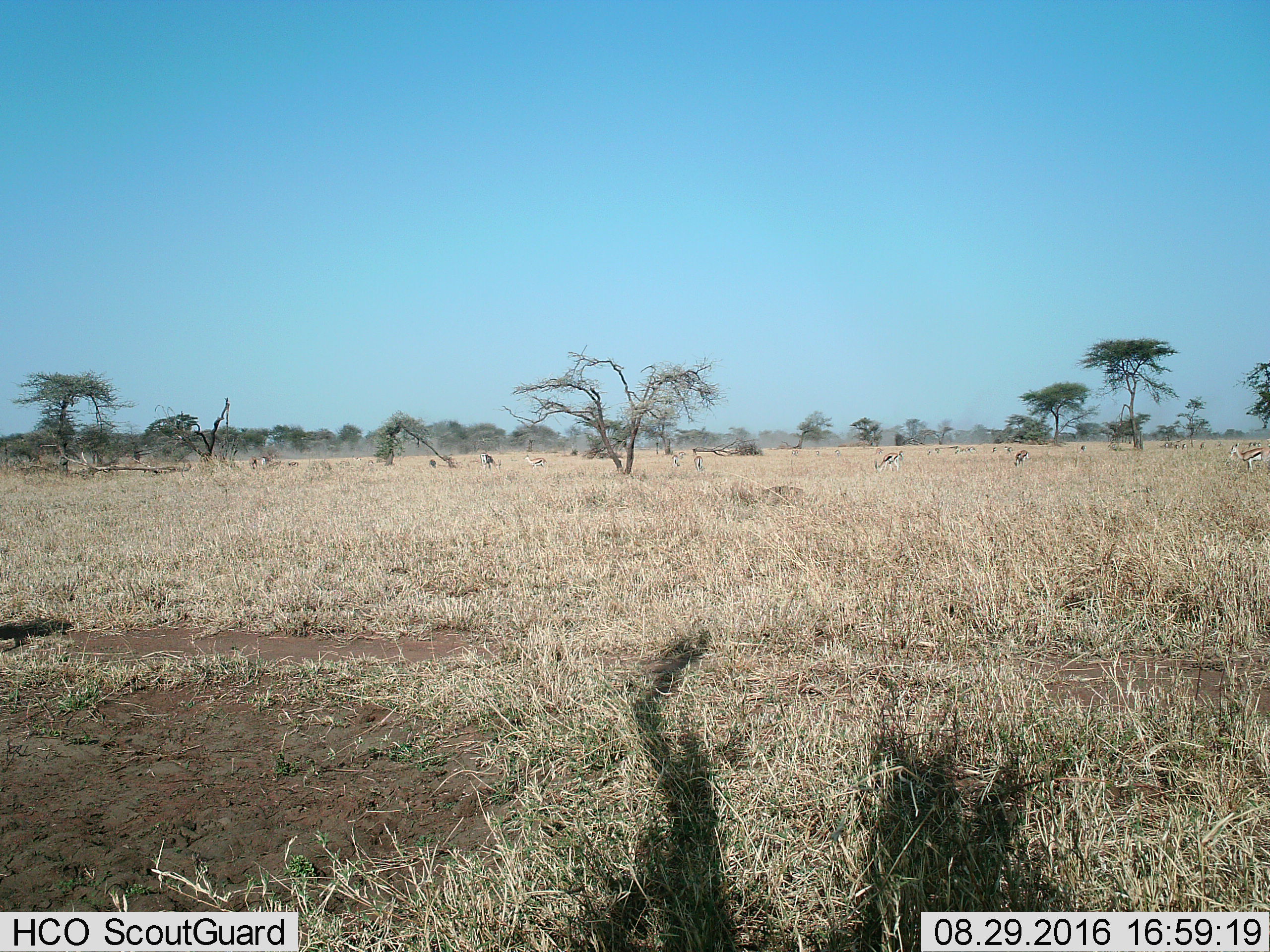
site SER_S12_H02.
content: unidentified animal